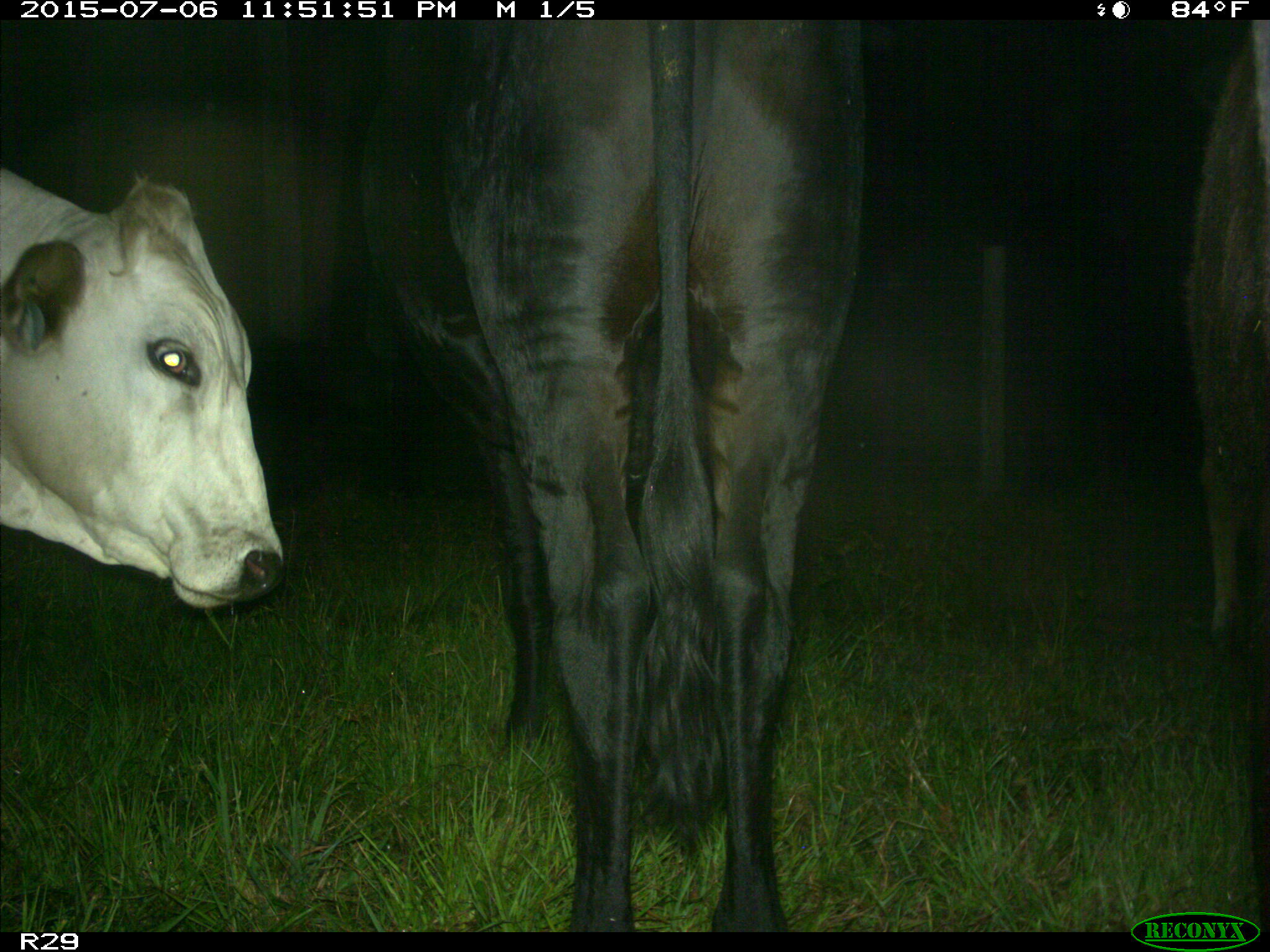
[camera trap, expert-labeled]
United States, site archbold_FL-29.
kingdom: Animalia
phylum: Chordata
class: Mammalia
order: Artiodactyla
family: Bovidae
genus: Bos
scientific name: Bos taurus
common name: domestic cow